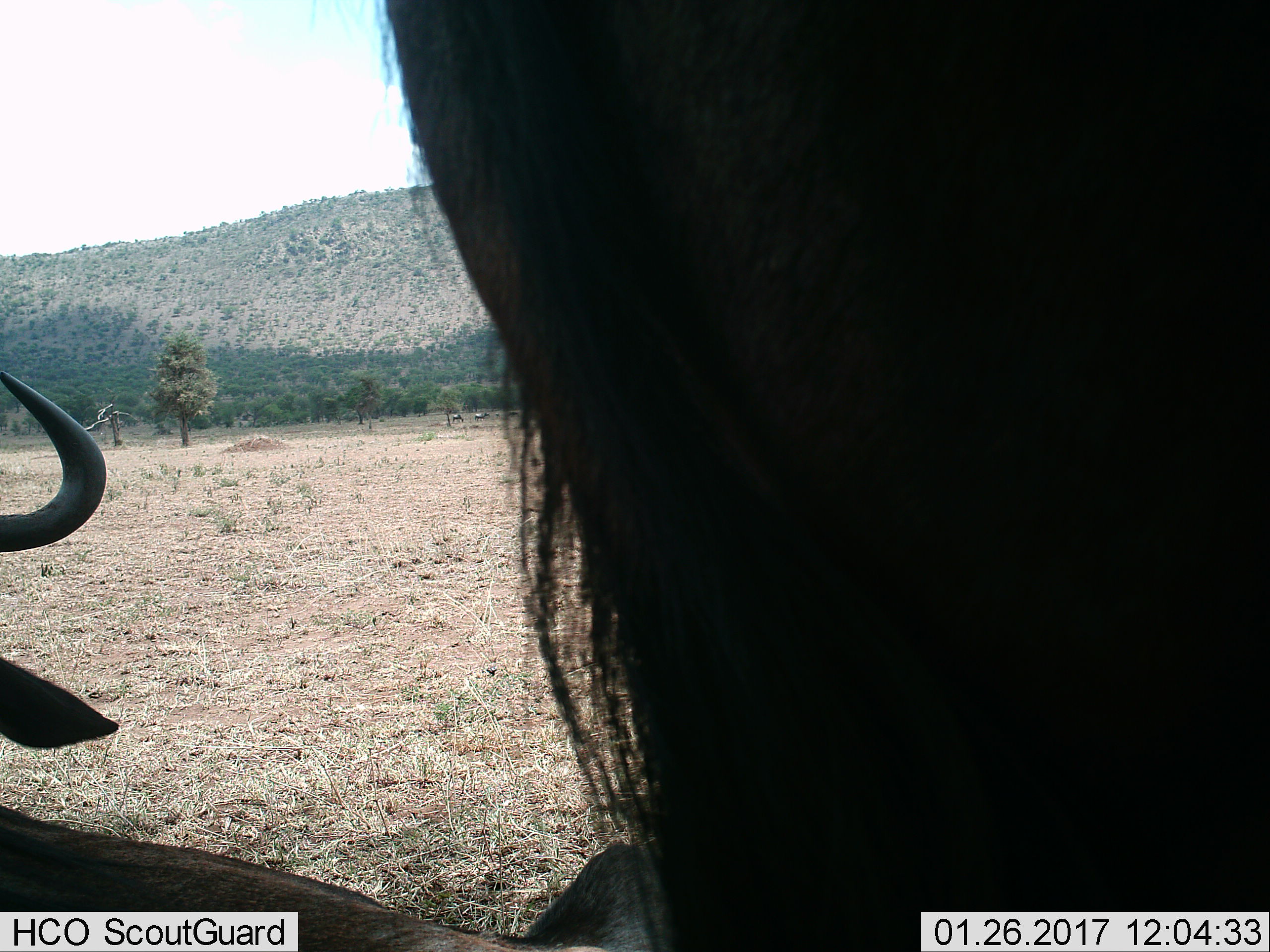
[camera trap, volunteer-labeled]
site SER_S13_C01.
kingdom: Animalia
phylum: Chordata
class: Mammalia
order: Artiodactyla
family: Bovidae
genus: Connochaetes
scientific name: Connochaetes taurinus taurinus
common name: blue wildebeest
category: wildebeestblue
Wildebeestblue (blue wildebeest) (Connochaetes taurinus taurinus), count 5. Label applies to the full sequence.